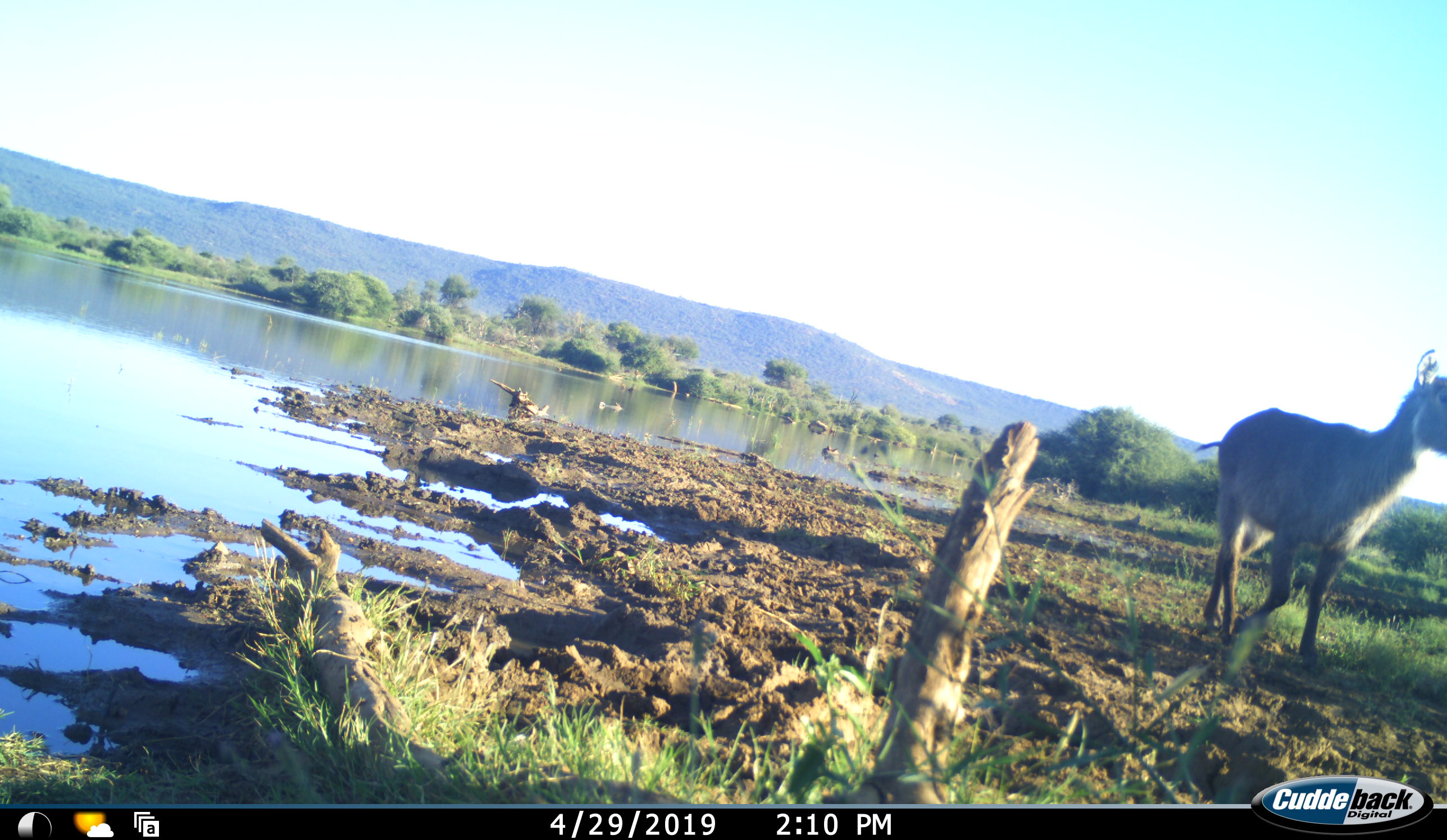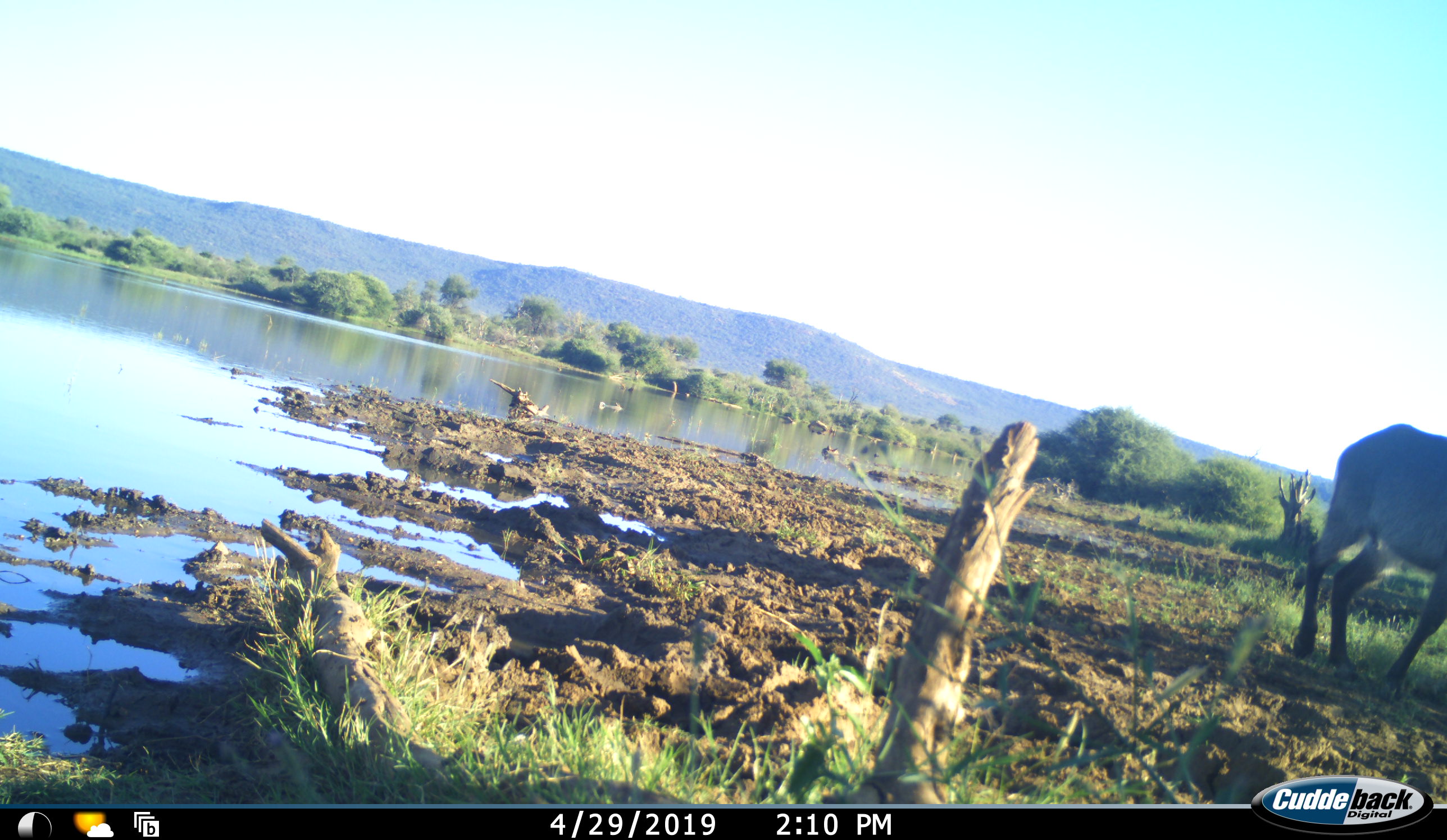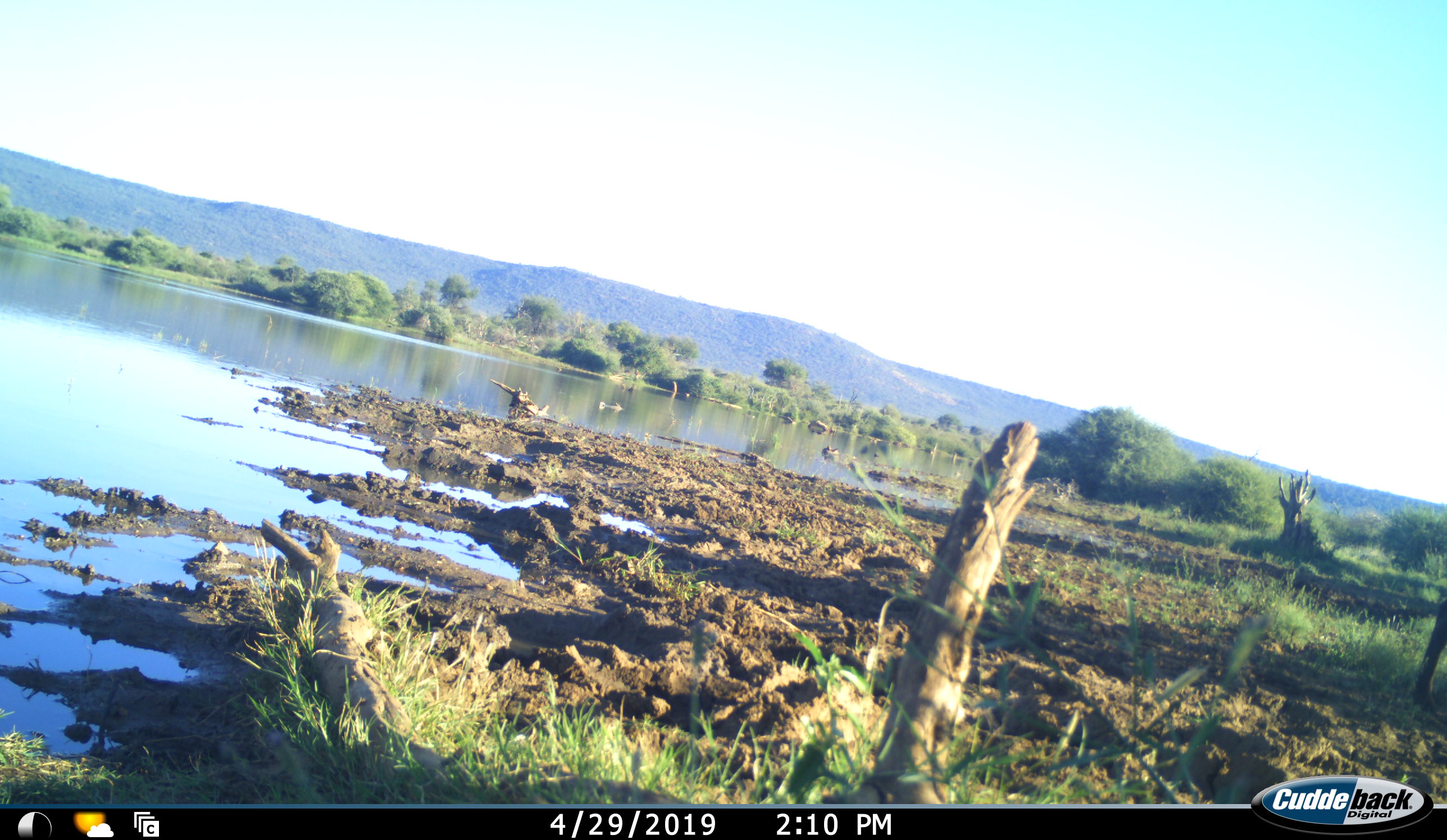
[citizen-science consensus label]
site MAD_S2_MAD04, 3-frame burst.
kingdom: Animalia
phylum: Chordata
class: Mammalia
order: Artiodactyla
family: Bovidae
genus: Kobus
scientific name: Kobus ellipsiprymnus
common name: waterbuck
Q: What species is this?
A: Waterbuck (Kobus ellipsiprymnus).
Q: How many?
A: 1.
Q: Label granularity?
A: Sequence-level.